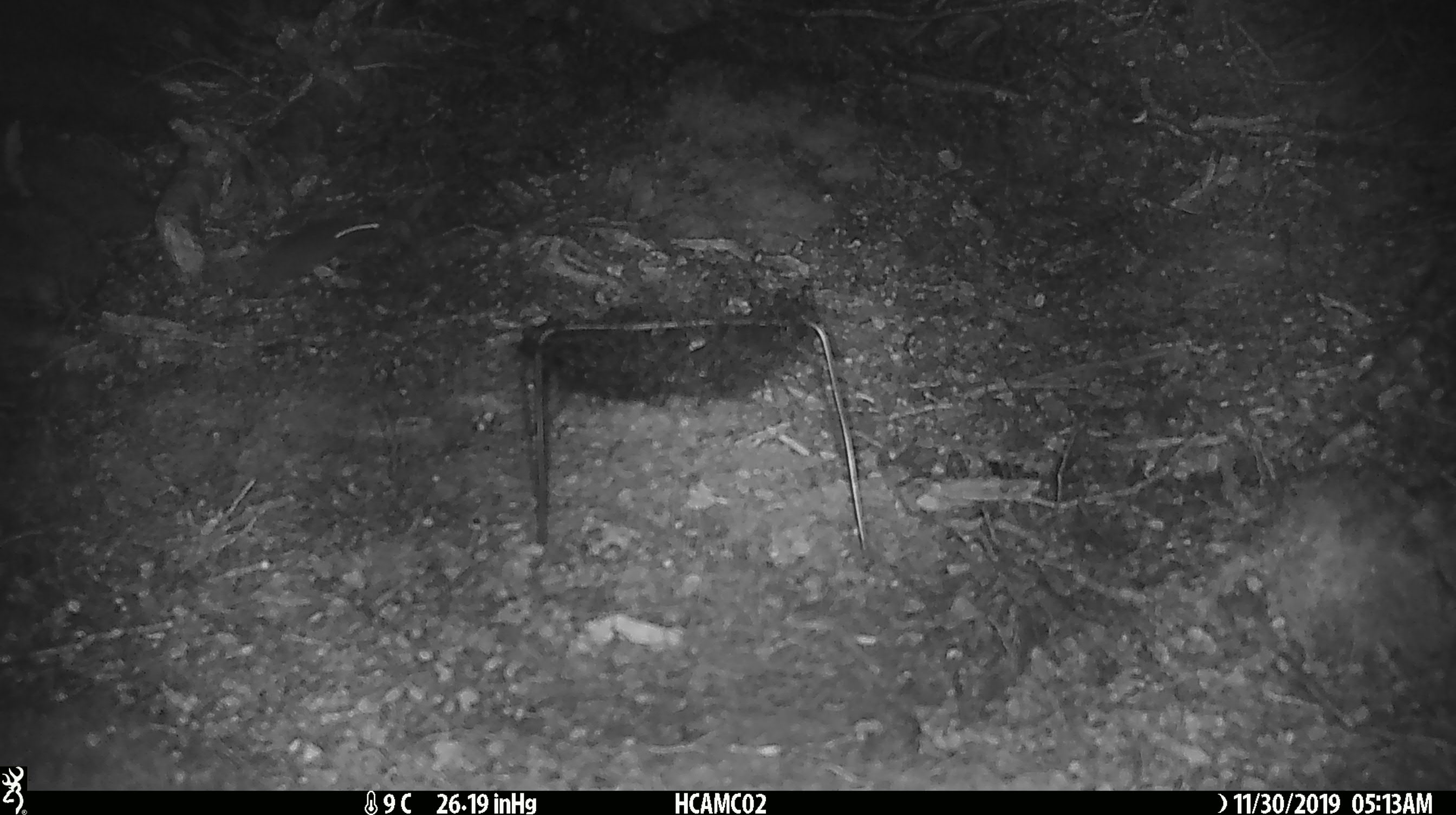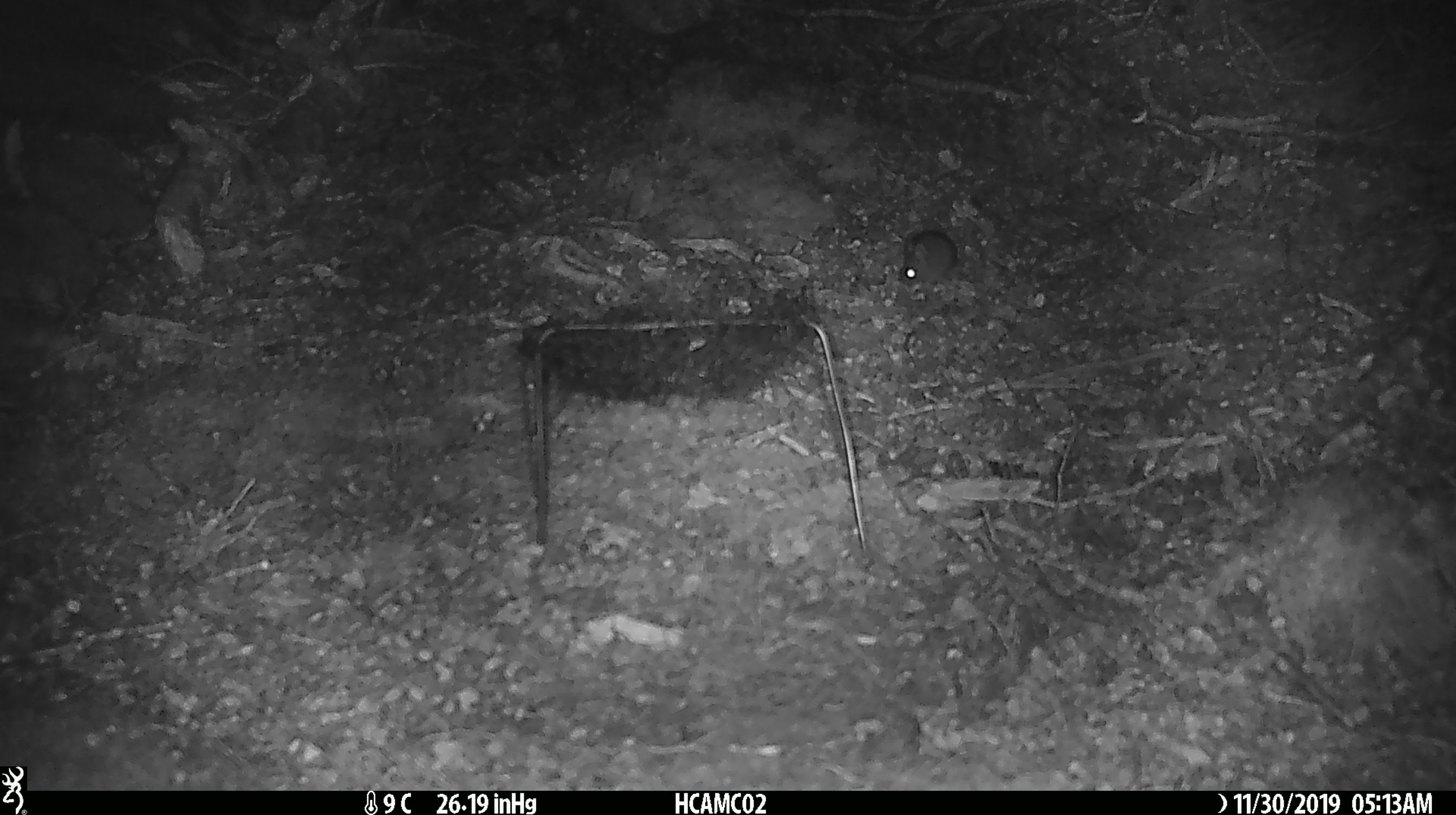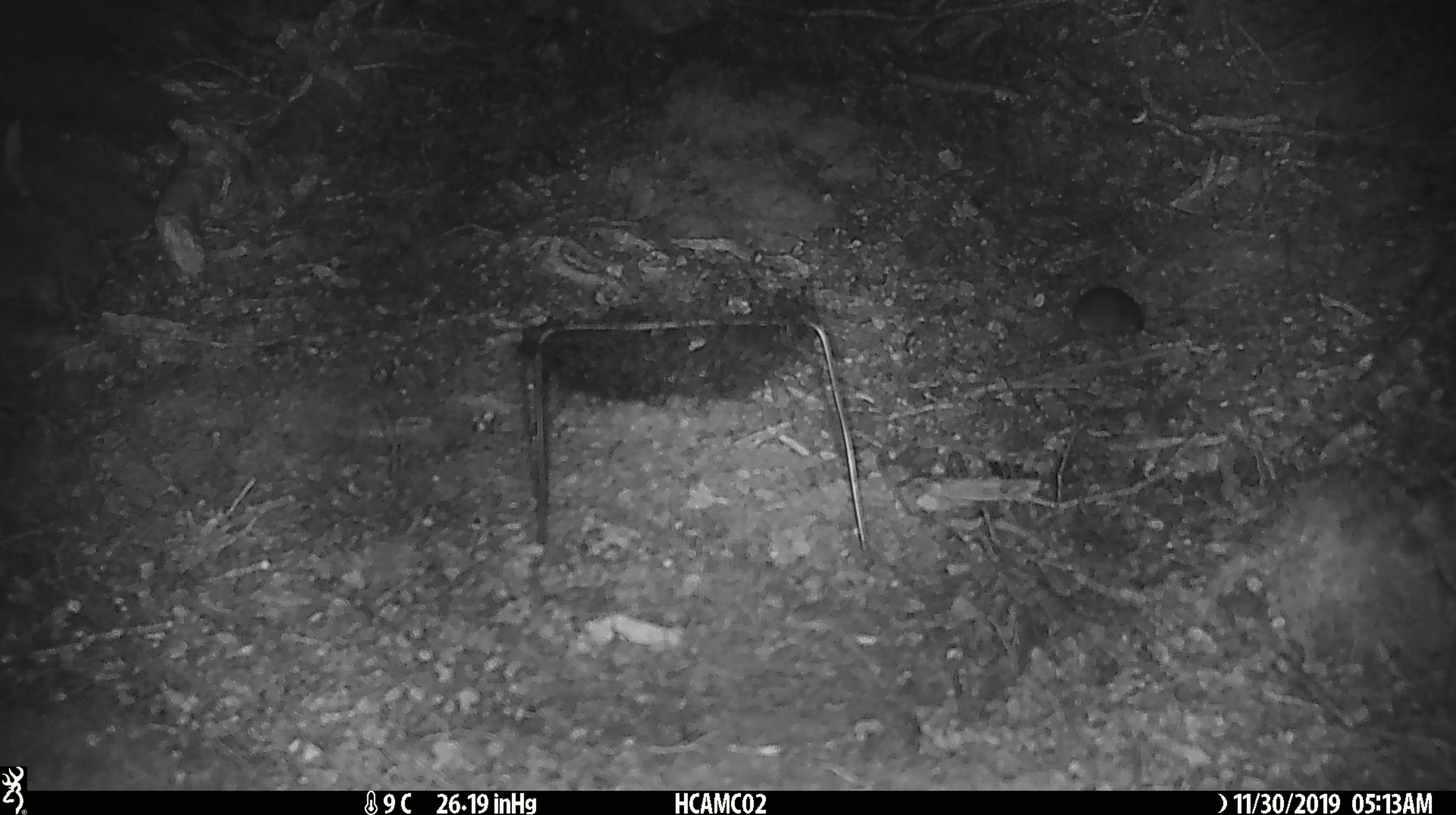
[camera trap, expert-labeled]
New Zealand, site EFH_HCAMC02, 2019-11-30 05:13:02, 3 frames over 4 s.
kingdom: Animalia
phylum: Chordata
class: Mammalia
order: Rodentia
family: Muridae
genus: Mus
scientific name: Mus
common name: mouse